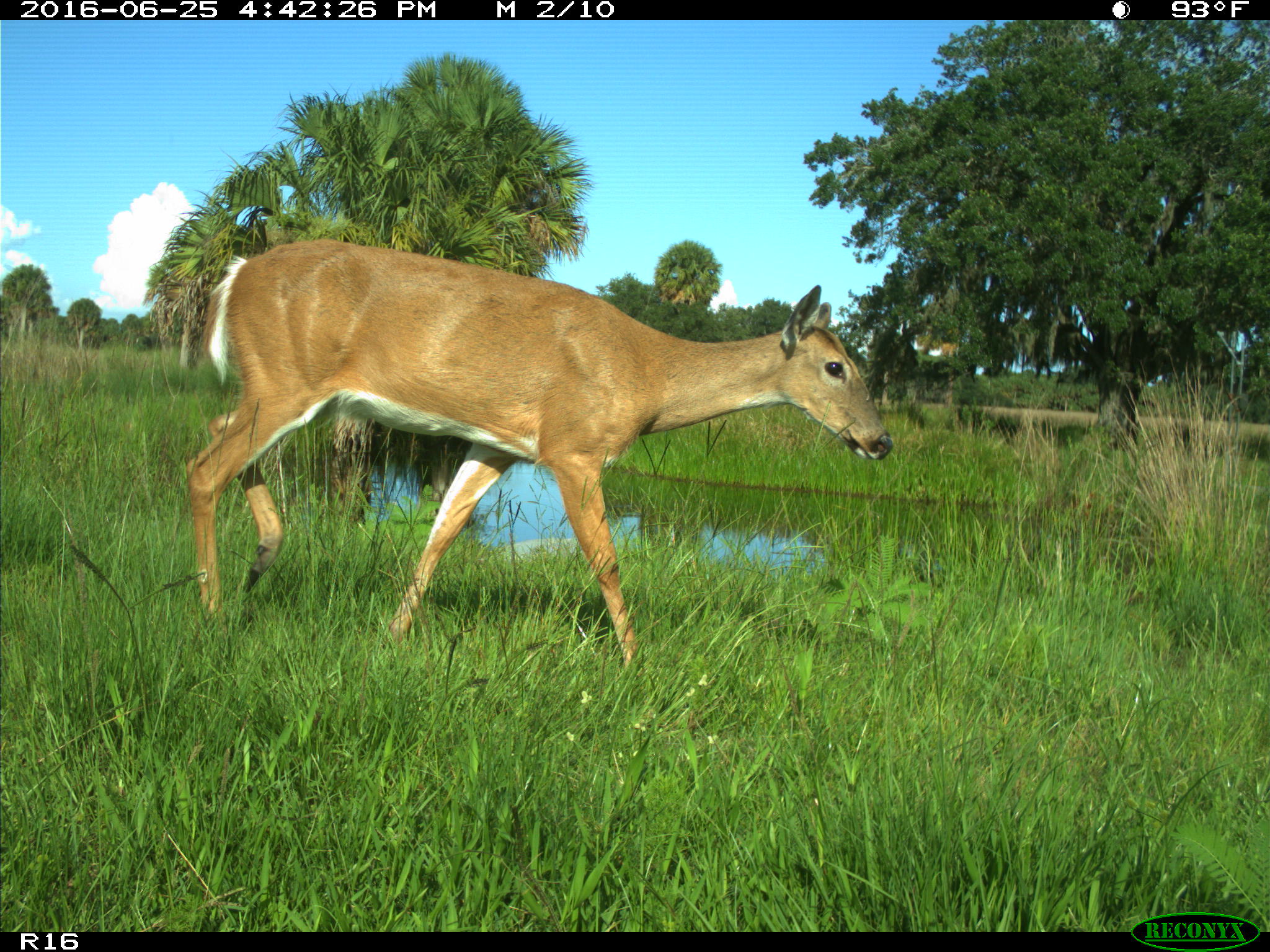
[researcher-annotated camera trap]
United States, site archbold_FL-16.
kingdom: Animalia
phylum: Chordata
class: Mammalia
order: Artiodactyla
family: Cervidae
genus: Odocoileus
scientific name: Odocoileus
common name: deer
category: unidentified deer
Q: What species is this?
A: Unidentified deer (deer) (Odocoileus).